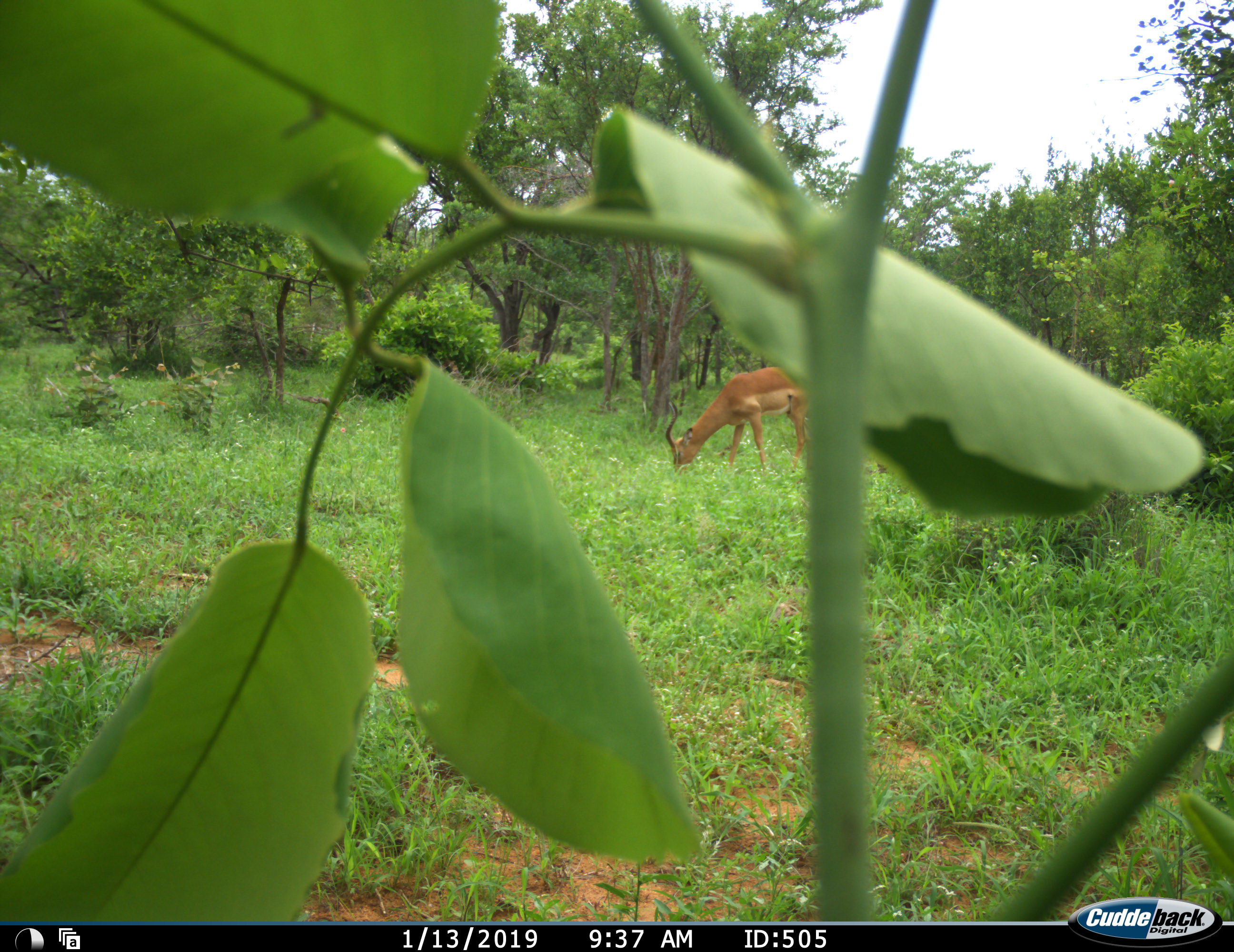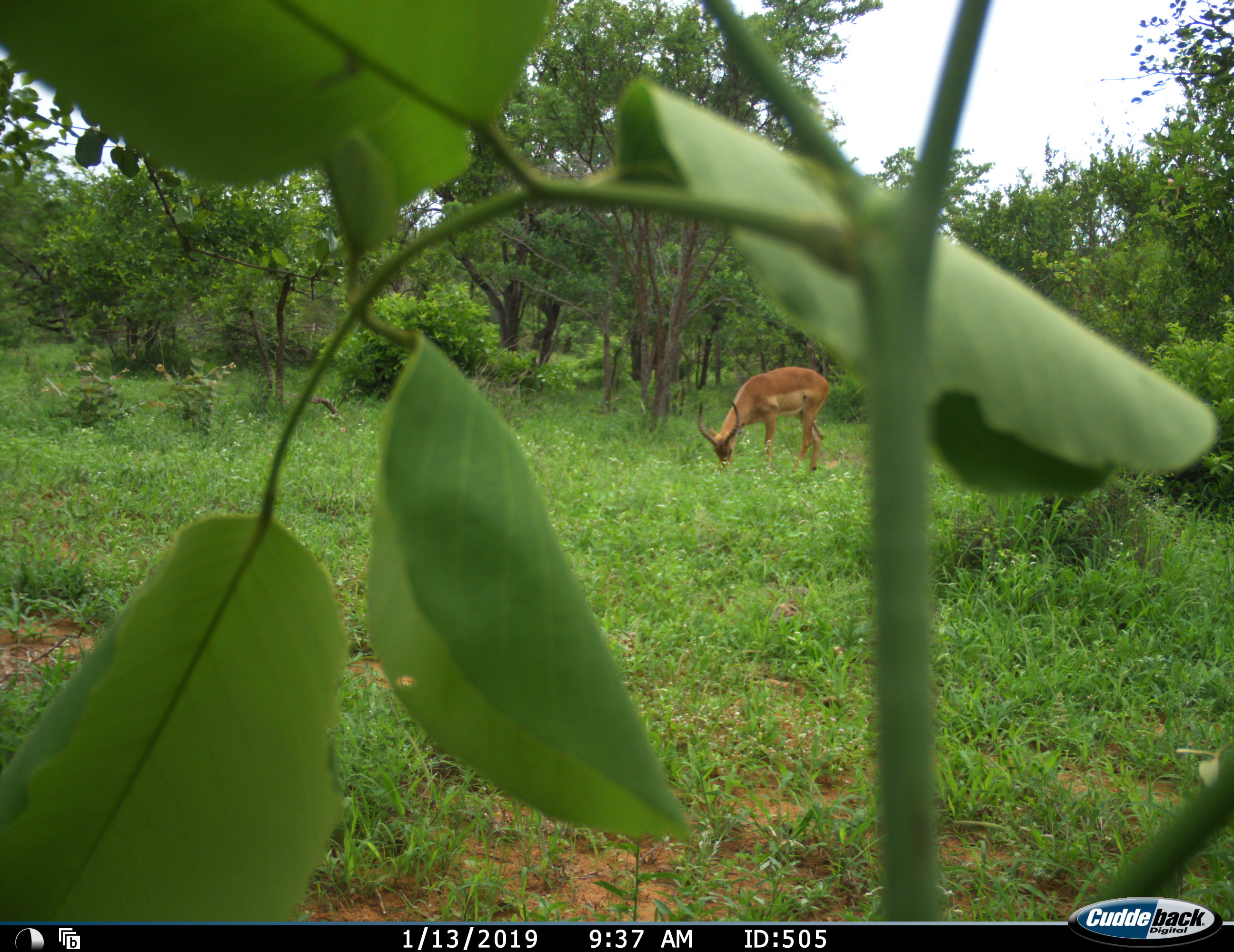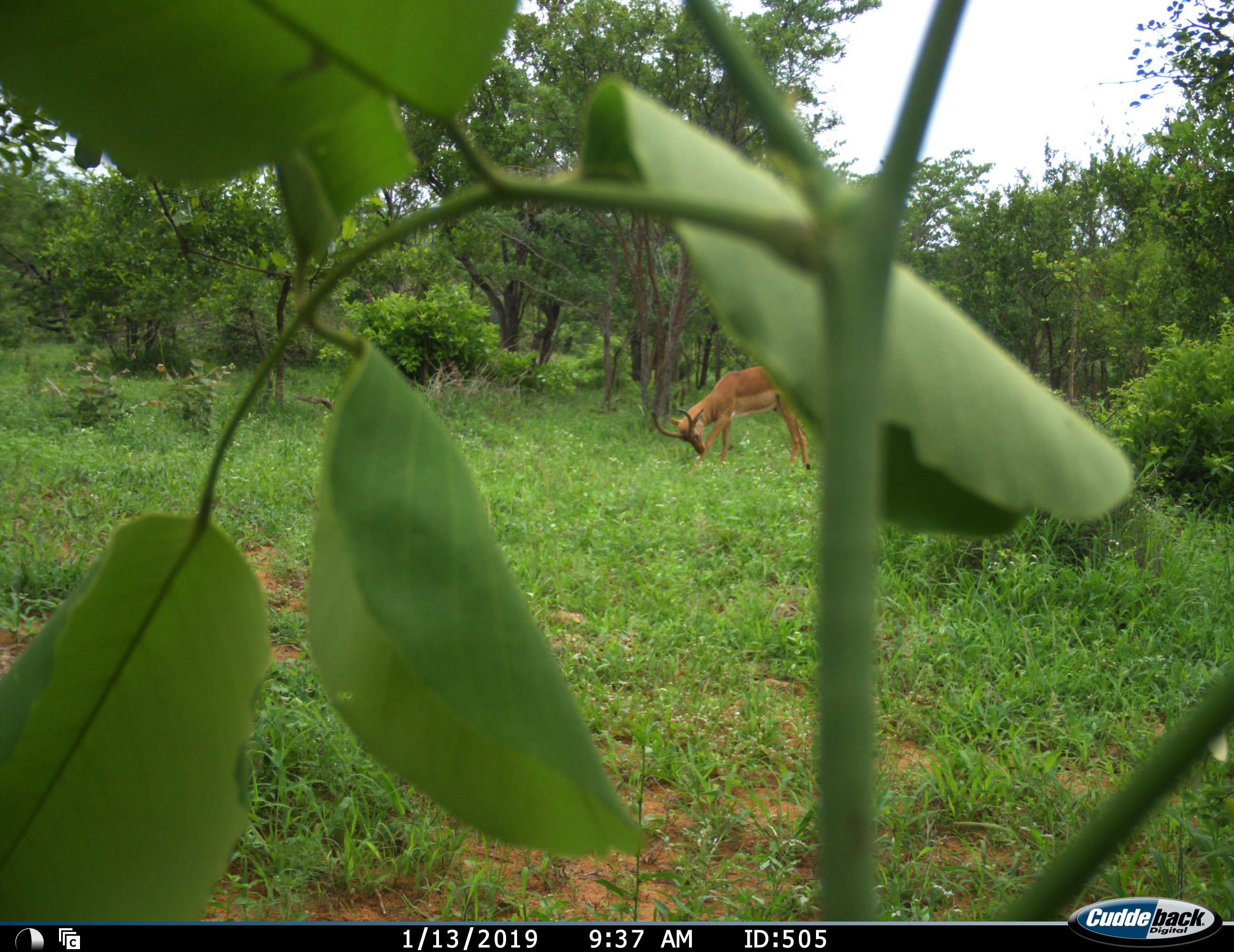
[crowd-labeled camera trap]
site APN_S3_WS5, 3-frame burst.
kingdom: Animalia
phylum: Chordata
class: Mammalia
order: Artiodactyla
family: Bovidae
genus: Aepyceros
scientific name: Aepyceros melampus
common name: impala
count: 1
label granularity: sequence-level